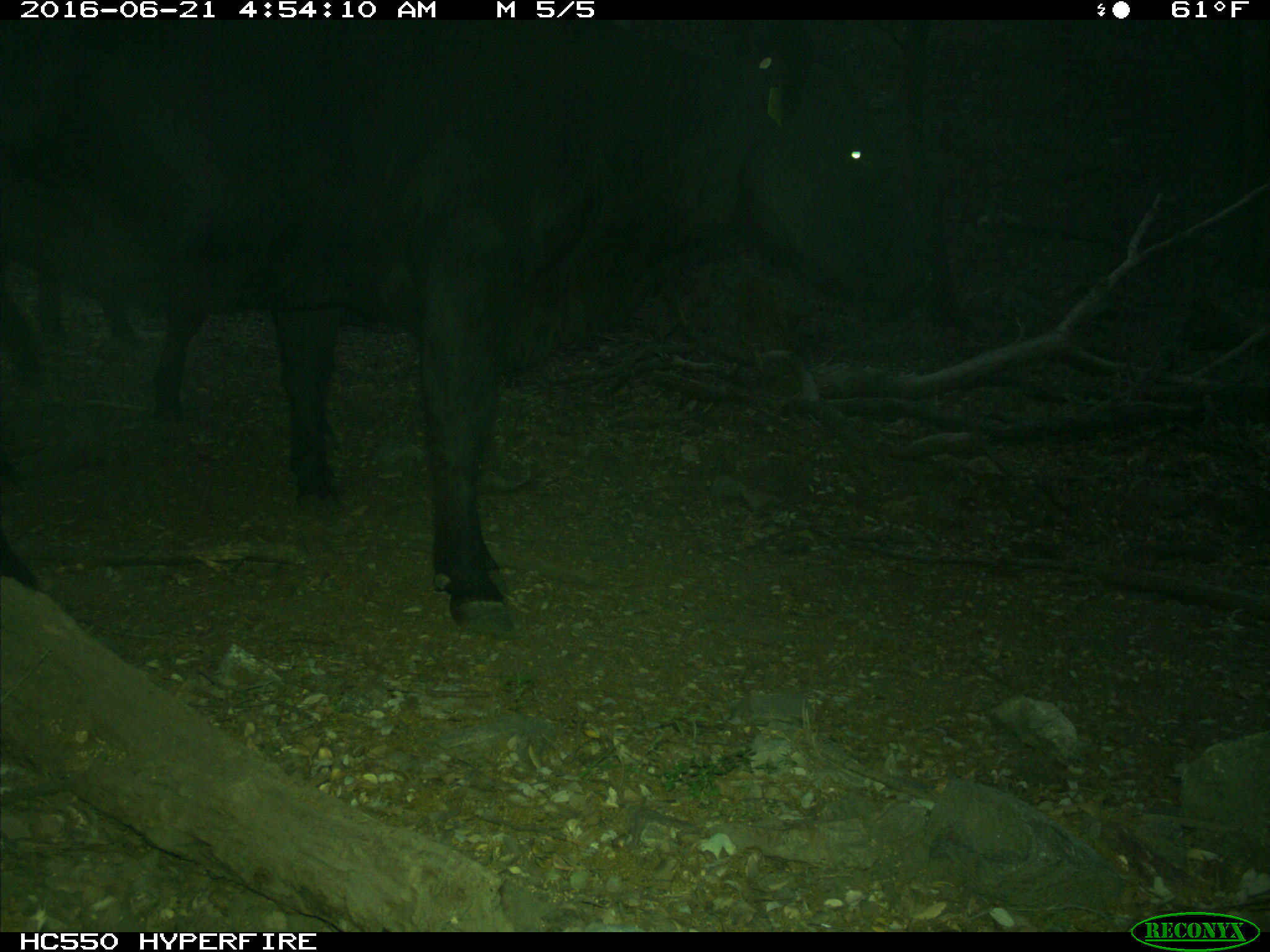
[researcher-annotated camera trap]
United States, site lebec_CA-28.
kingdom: Animalia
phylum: Chordata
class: Mammalia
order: Artiodactyla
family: Bovidae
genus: Bos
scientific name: Bos taurus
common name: domestic cow